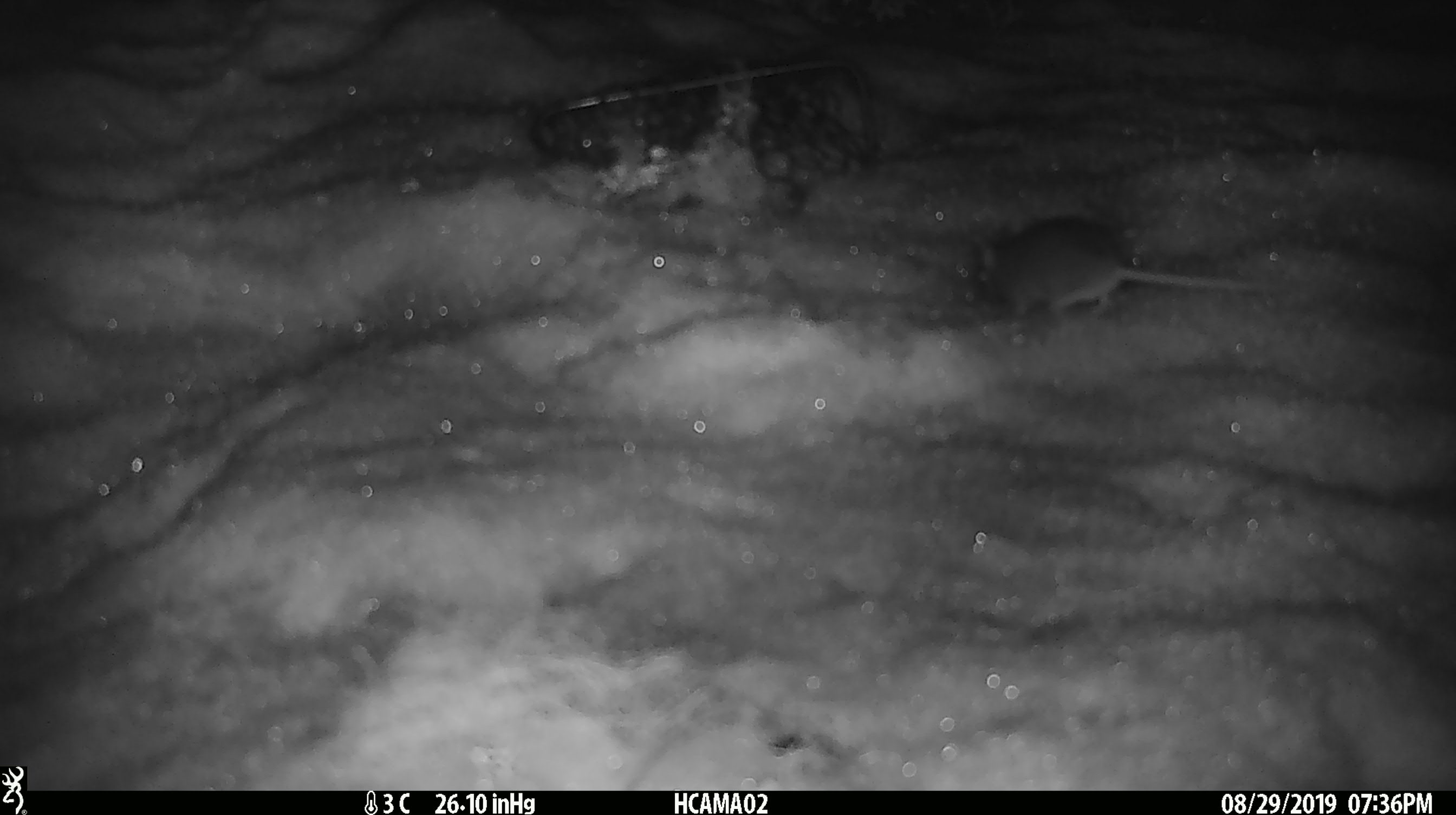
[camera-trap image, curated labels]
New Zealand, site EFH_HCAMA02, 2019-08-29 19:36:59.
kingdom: Animalia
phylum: Chordata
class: Mammalia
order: Rodentia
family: Muridae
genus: Mus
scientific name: Mus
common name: mouse